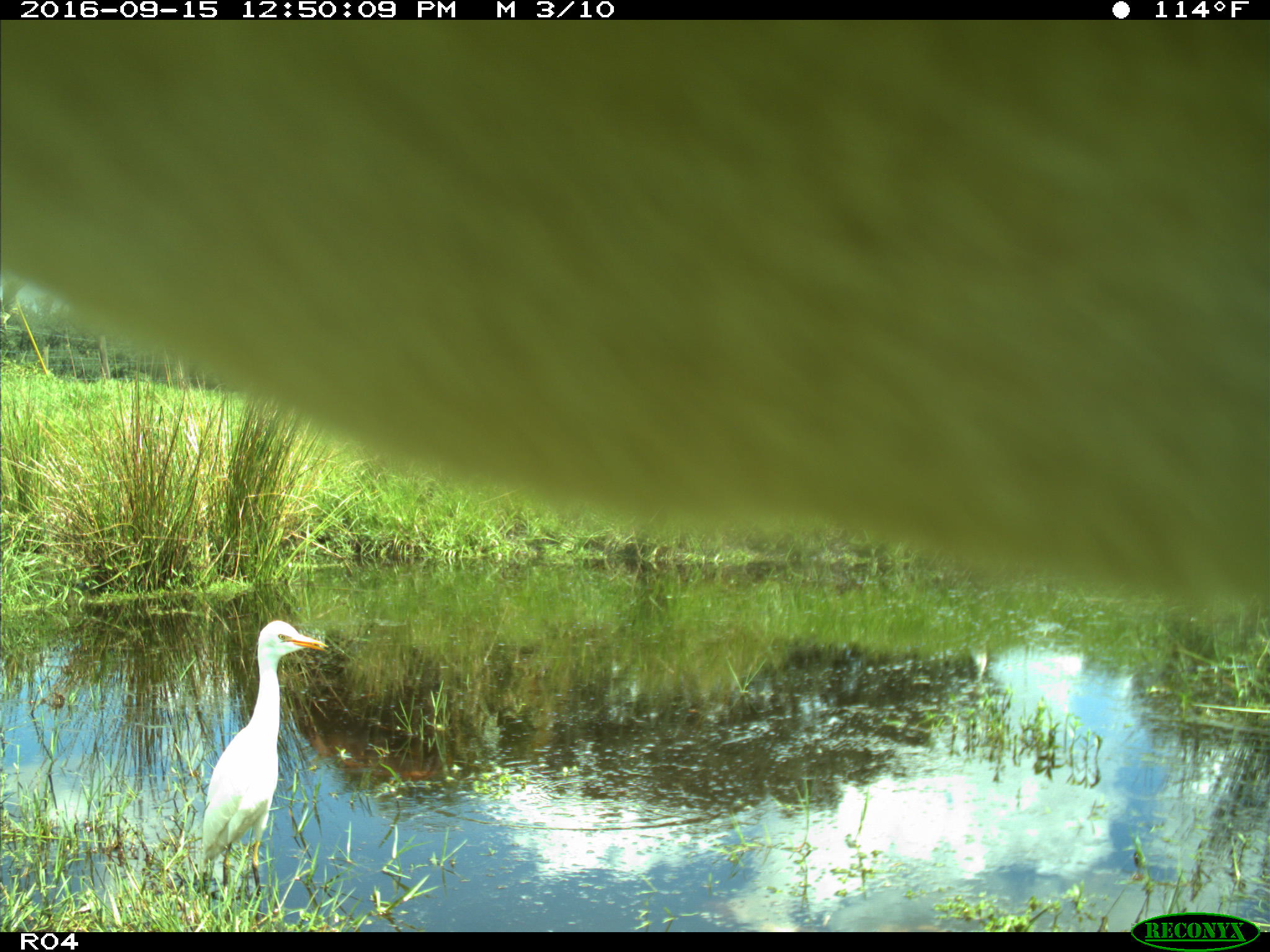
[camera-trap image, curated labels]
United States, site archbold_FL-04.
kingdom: Animalia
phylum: Chordata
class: Aves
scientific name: Aves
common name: birds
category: unidentified bird